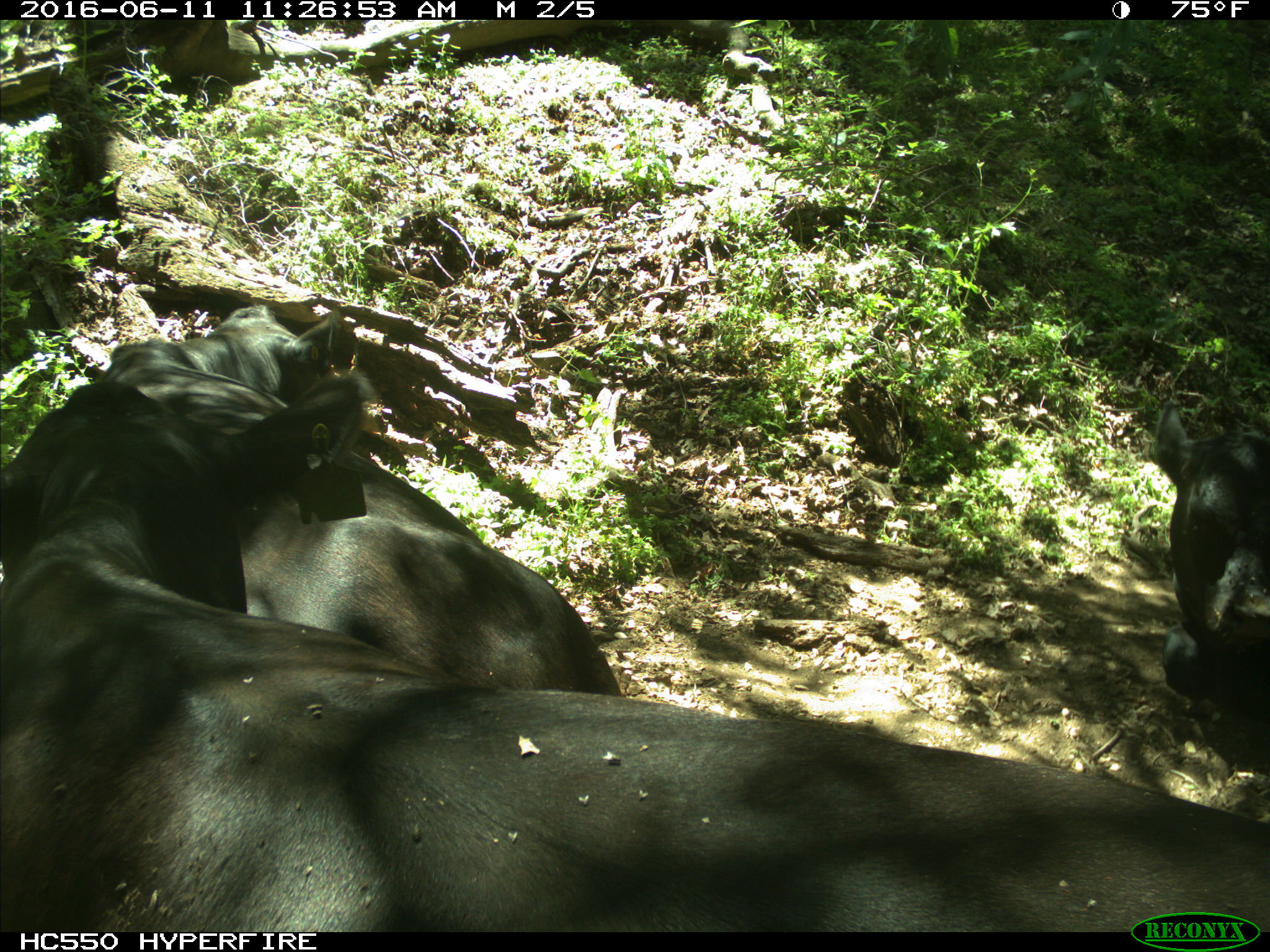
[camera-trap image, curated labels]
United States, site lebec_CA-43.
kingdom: Animalia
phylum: Chordata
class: Mammalia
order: Artiodactyla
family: Bovidae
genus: Bos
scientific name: Bos taurus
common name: domestic cow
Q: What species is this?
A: Bos taurus (domestic cow).